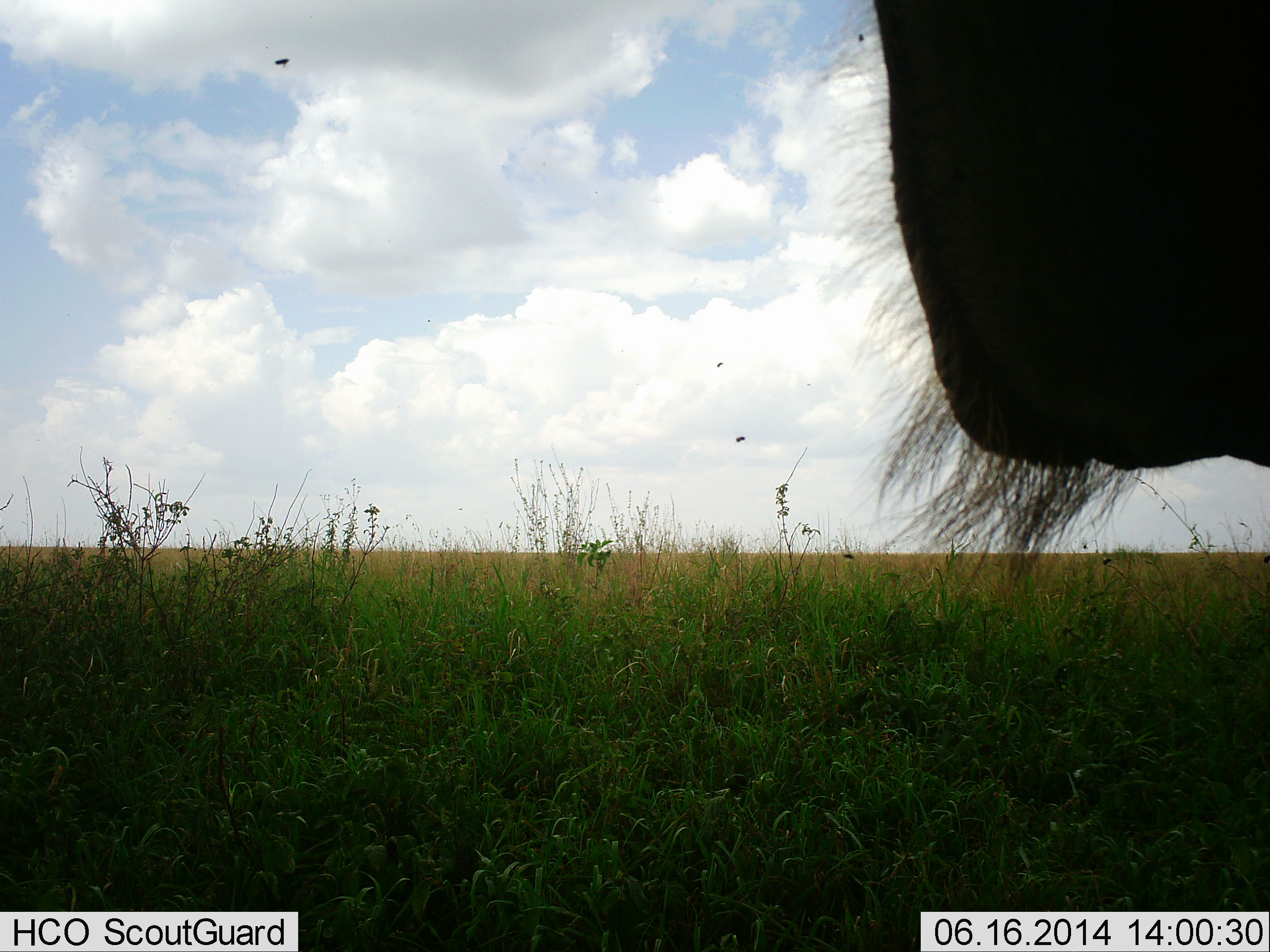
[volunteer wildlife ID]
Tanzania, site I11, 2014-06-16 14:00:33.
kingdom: Animalia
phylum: Chordata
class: Mammalia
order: Artiodactyla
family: Bovidae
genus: Connochaetes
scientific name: Connochaetes taurinus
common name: blue wildebeest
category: wildebeest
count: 1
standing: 100%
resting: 0%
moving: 0%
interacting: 0%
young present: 0%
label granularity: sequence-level